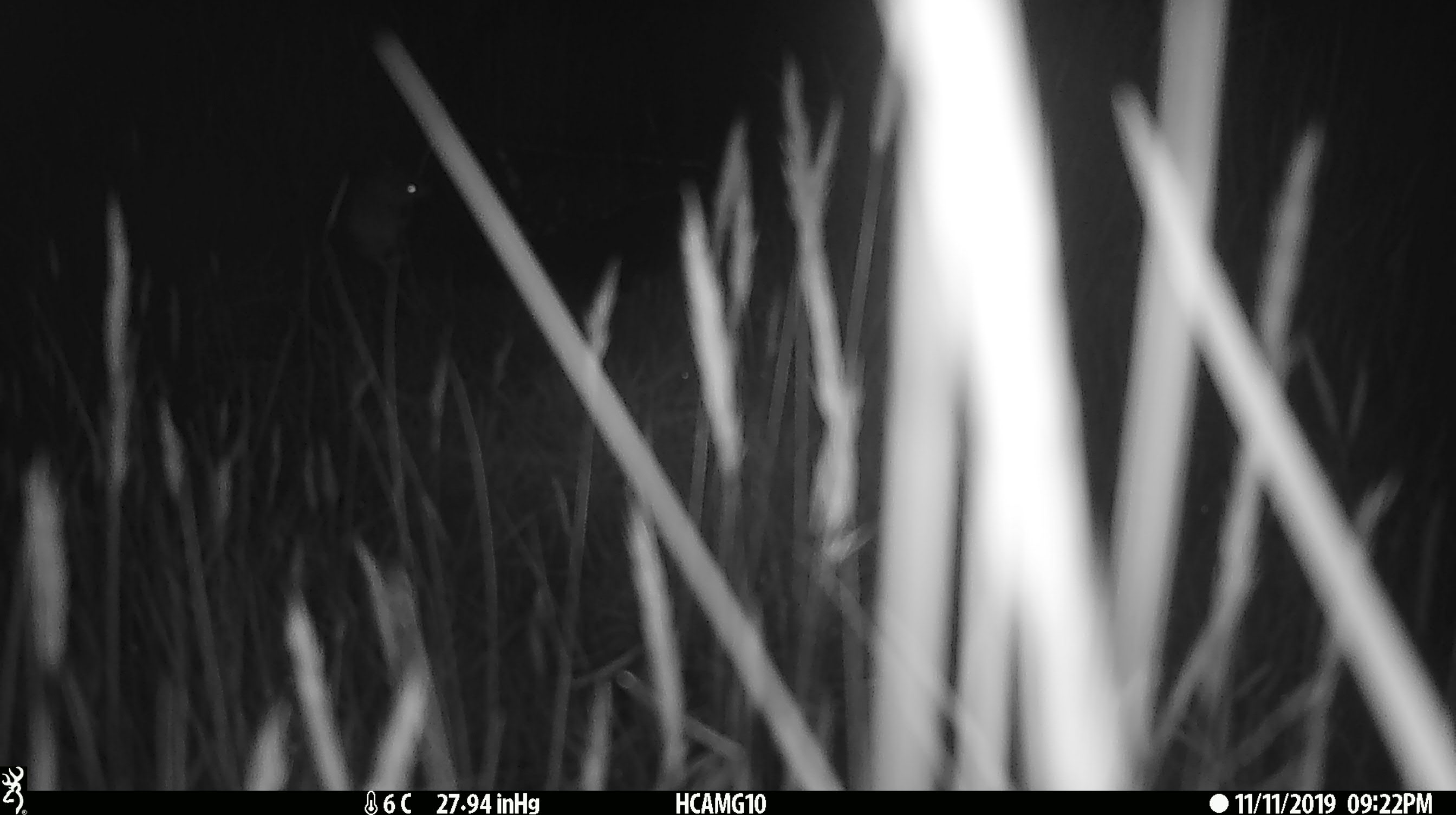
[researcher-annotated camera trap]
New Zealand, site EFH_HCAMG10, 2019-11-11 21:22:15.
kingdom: Animalia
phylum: Chordata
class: Mammalia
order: Rodentia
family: Muridae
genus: Mus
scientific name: Mus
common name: mouse